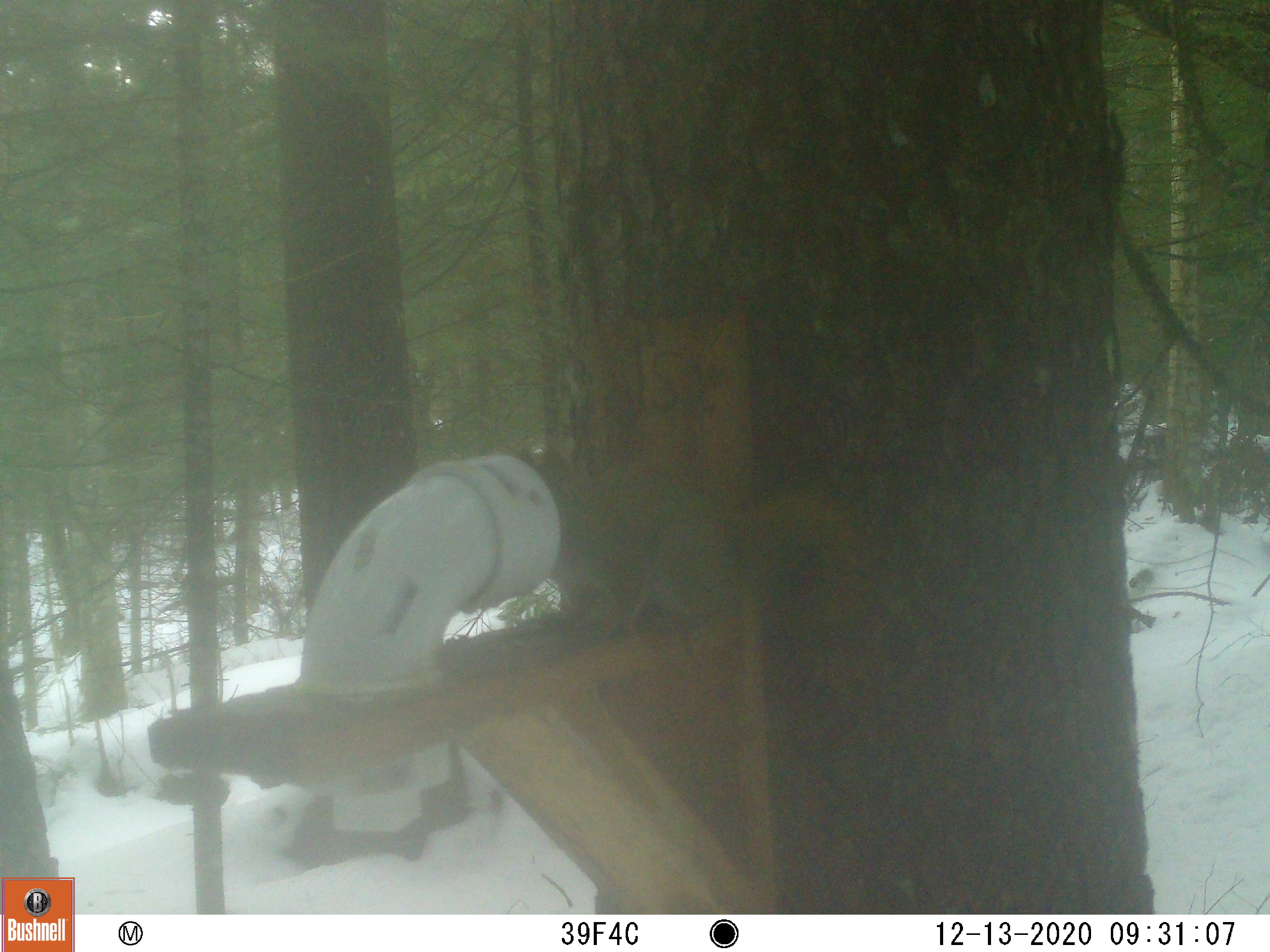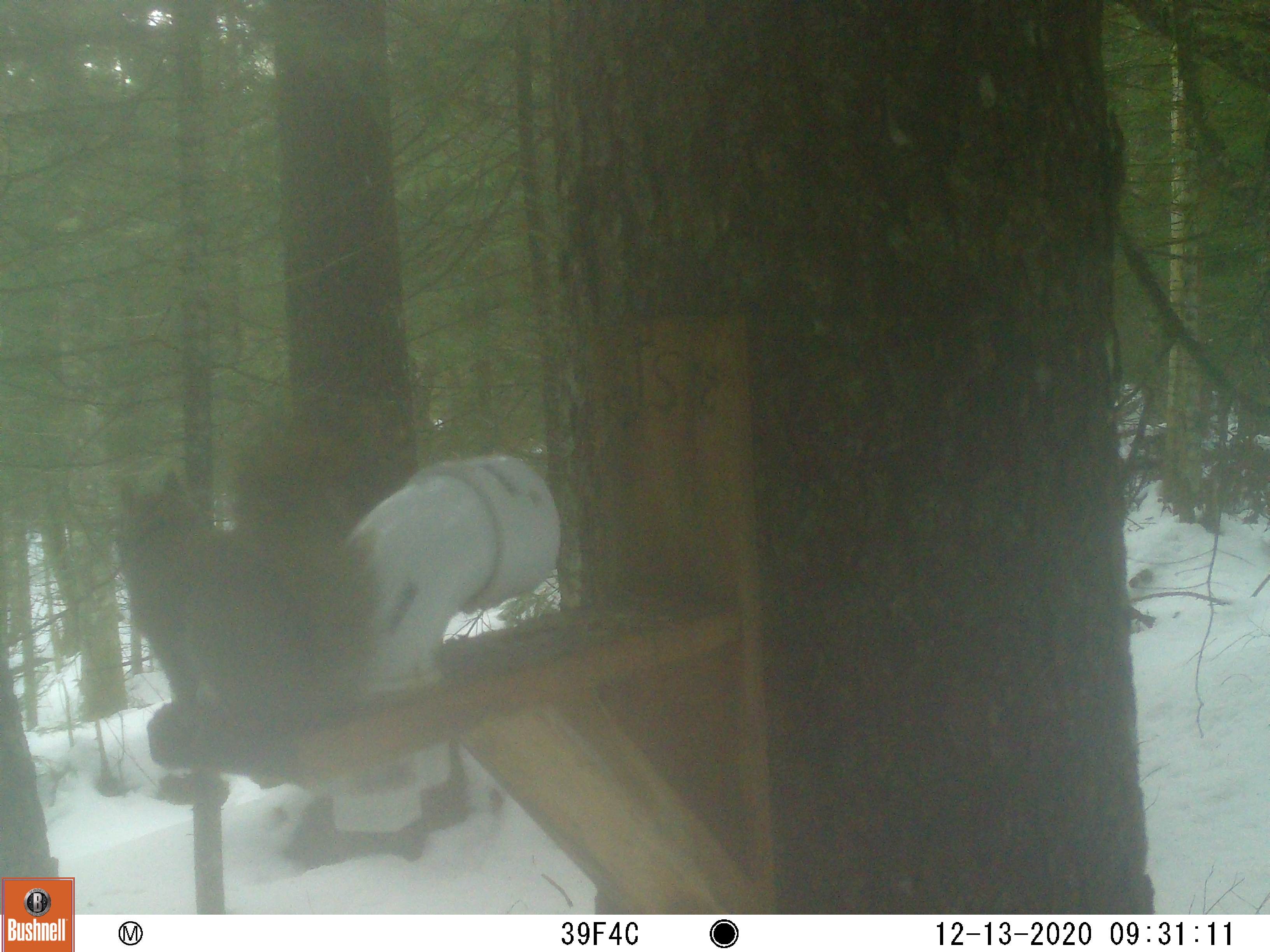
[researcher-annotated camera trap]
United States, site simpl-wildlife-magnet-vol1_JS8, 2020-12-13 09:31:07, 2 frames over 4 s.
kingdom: Animalia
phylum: Chordata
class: Mammalia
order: Rodentia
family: Sciuridae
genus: Tamiasciurus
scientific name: Tamiasciurus hudsonicus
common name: red squirrel